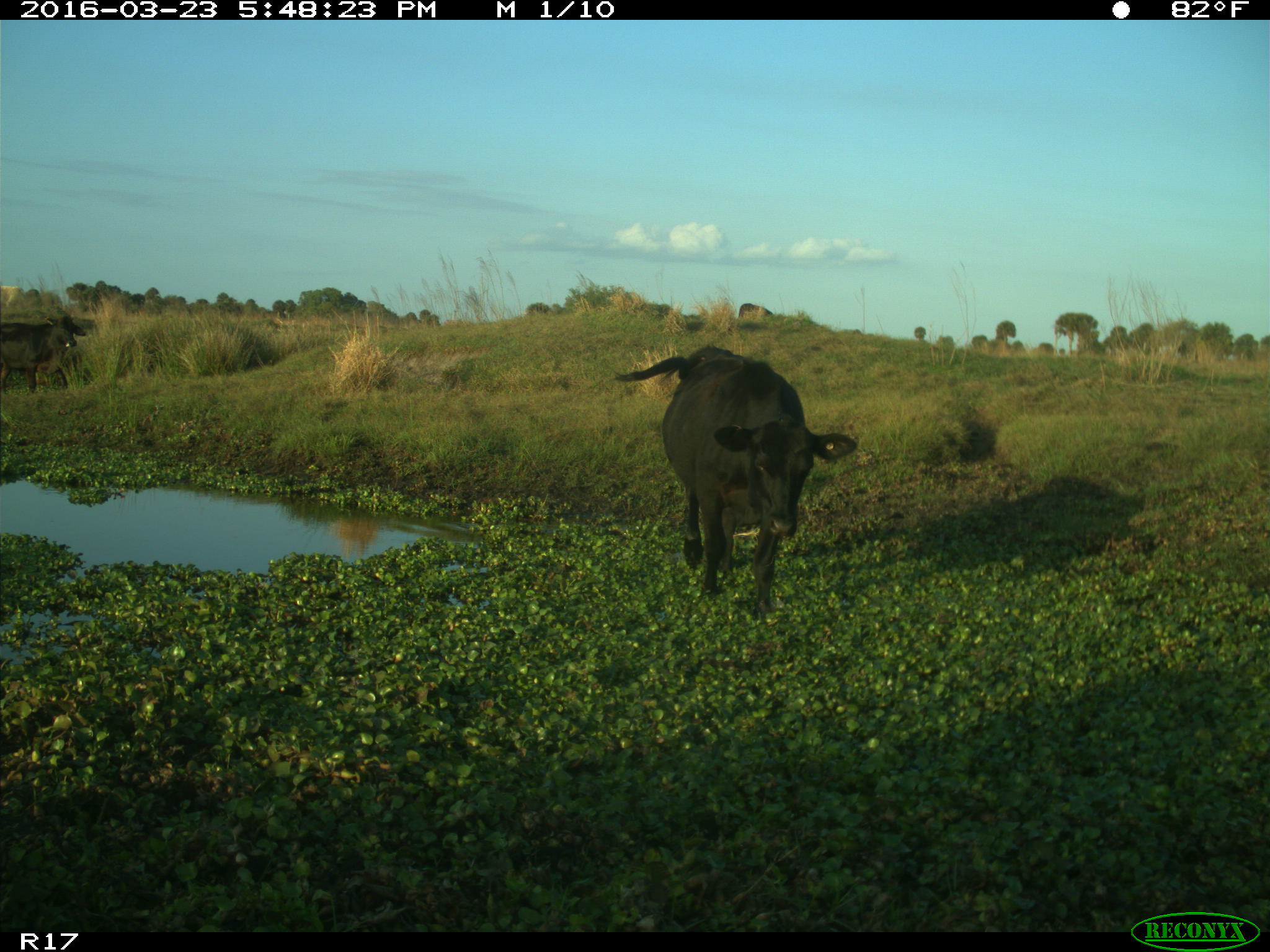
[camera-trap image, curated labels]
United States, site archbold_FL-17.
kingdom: Animalia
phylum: Chordata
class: Mammalia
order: Artiodactyla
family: Bovidae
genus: Bos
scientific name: Bos taurus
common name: domestic cow